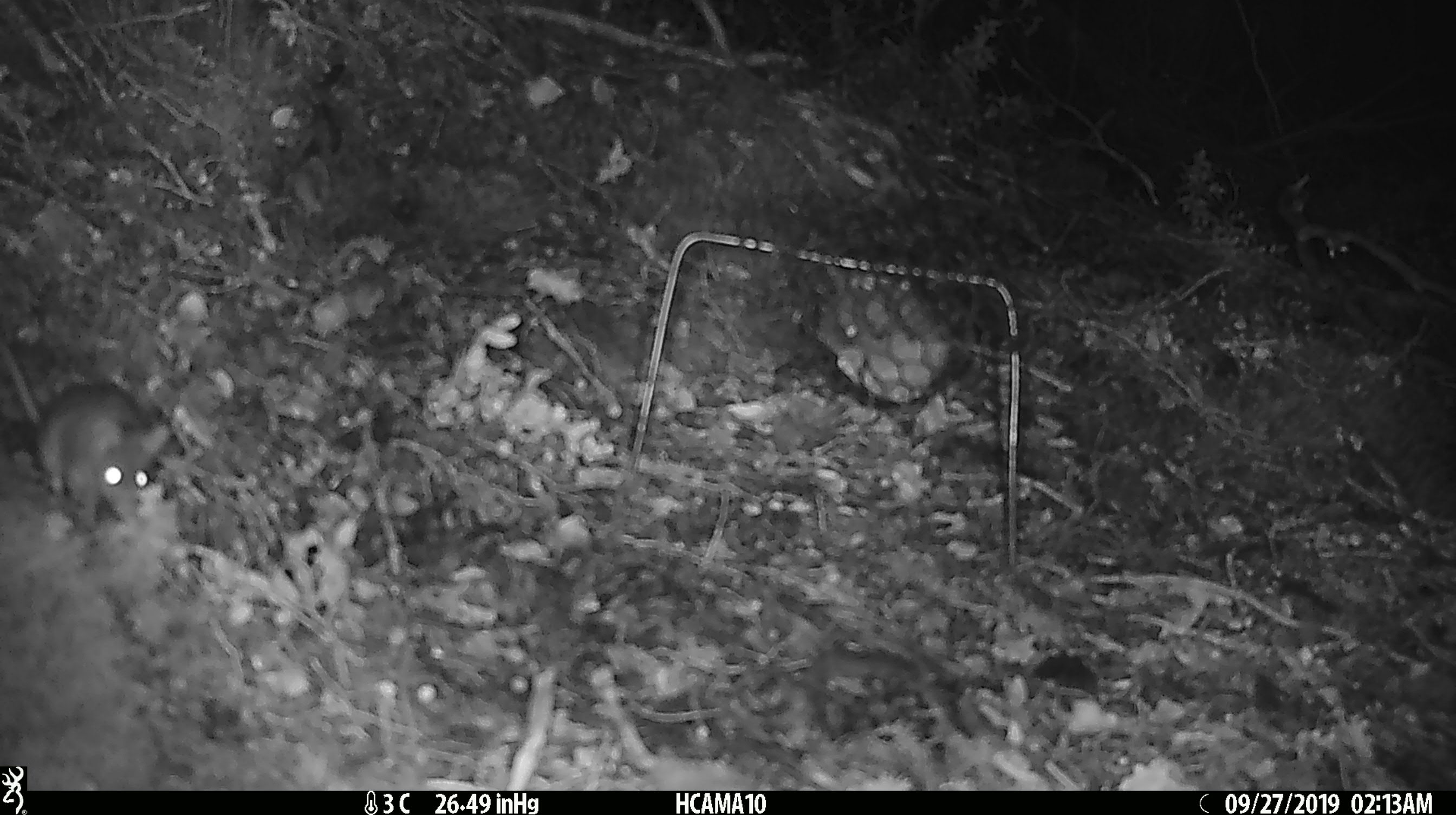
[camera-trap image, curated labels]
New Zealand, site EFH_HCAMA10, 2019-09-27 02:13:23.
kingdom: Animalia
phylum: Chordata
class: Mammalia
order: Rodentia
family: Muridae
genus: Mus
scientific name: Mus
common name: mouse